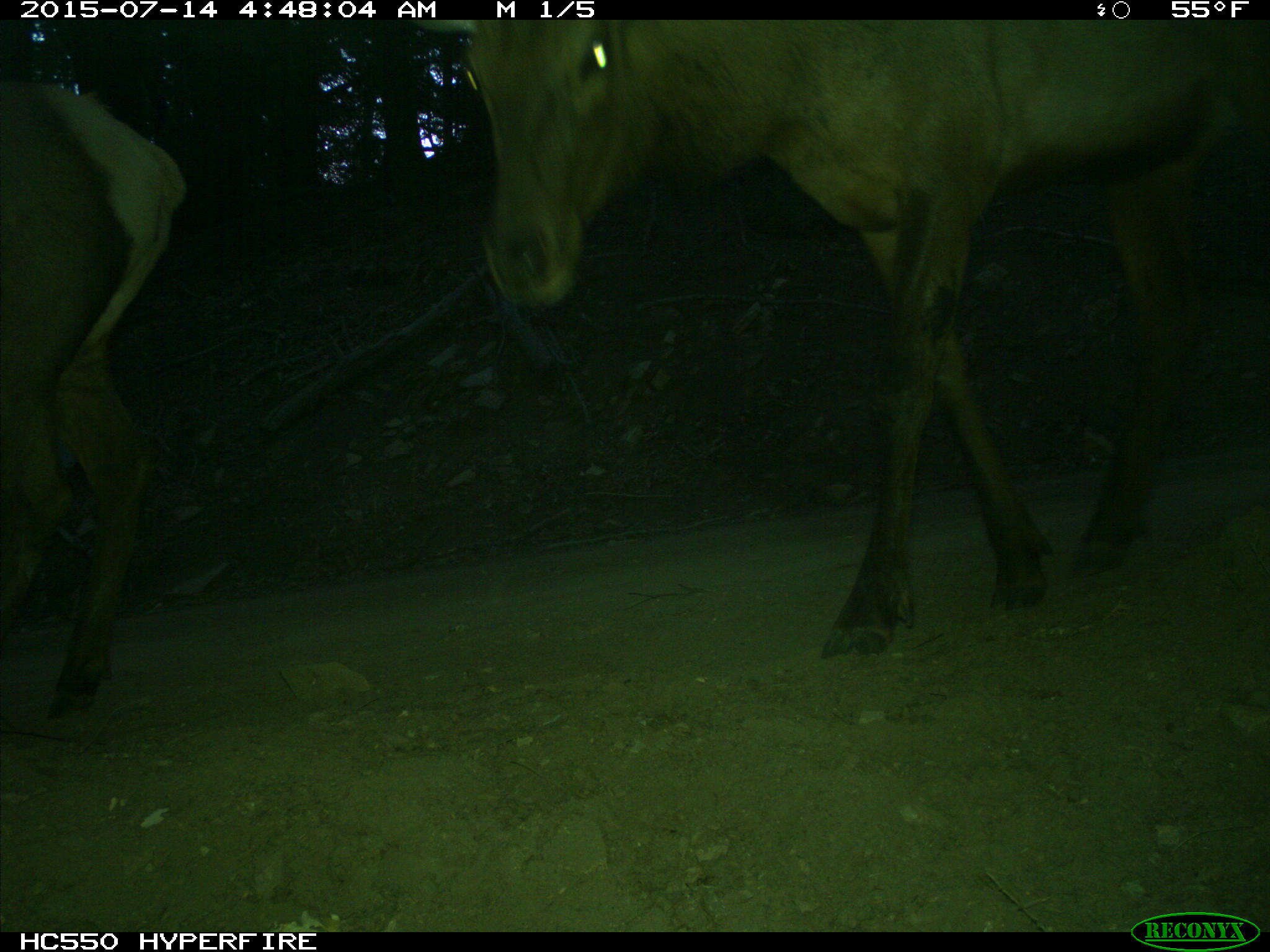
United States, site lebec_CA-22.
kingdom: Animalia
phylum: Chordata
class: Mammalia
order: Artiodactyla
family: Cervidae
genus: Cervus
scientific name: Cervus canadensis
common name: elk